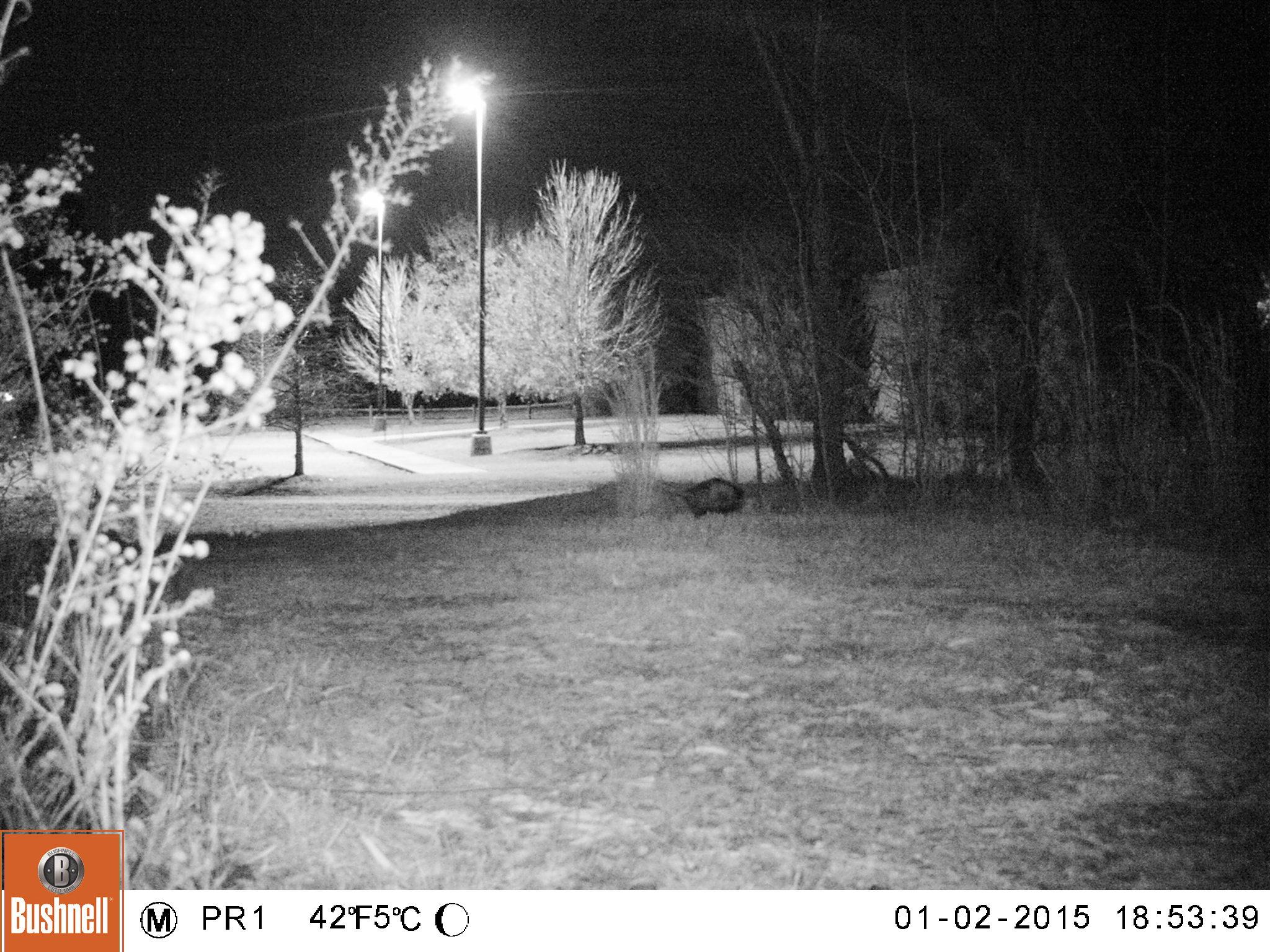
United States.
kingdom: Animalia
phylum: Chordata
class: Mammalia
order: Didelphimorphia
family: Didelphidae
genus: Didelphis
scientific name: Didelphis virginiana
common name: virginia opossum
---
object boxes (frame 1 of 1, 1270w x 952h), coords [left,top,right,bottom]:
Virginia Opossum: [650,473,756,523]